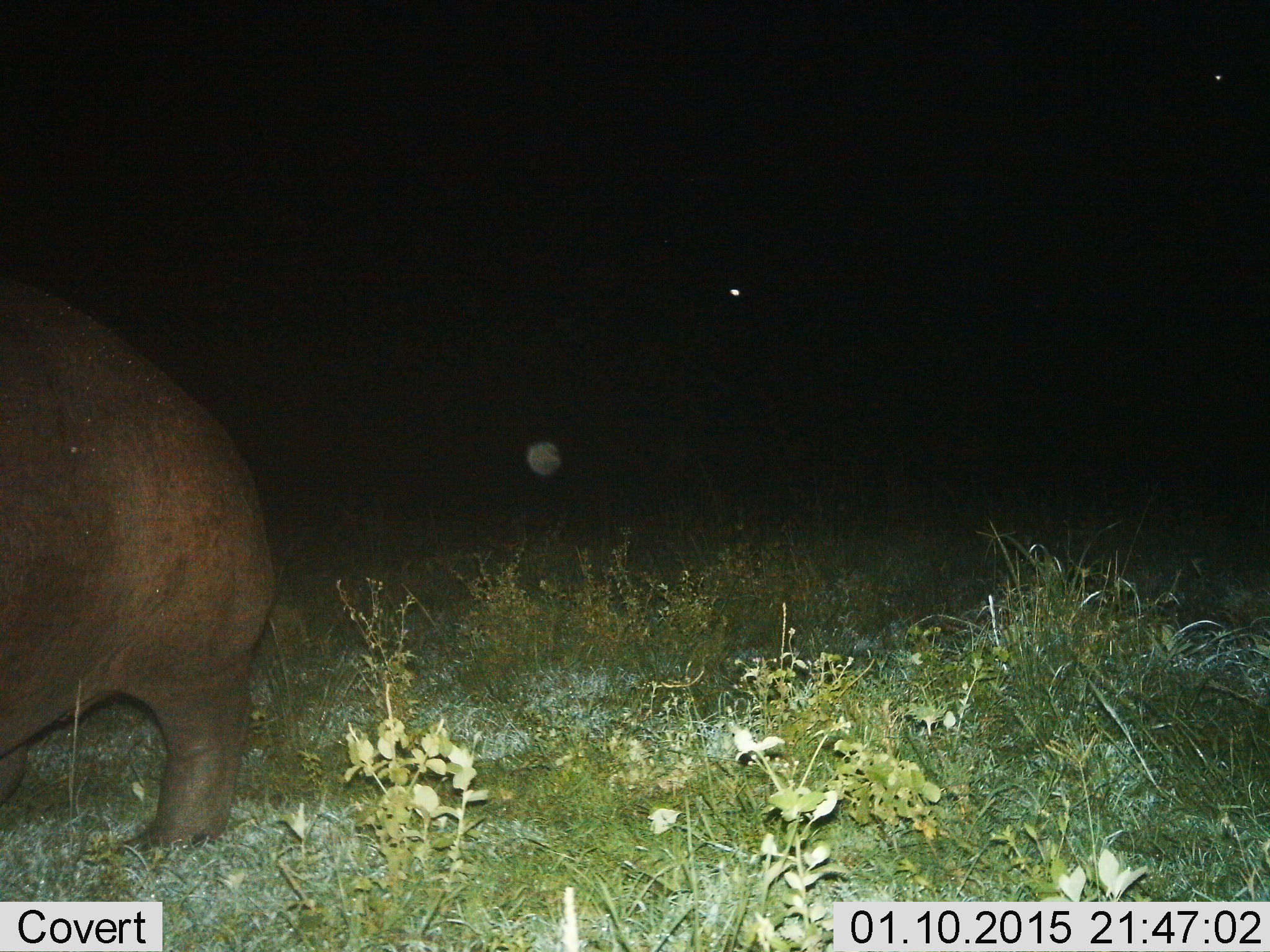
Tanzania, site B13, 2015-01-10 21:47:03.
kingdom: Animalia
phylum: Chordata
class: Mammalia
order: Artiodactyla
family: Hippopotamidae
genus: Hippopotamus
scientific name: Hippopotamus amphibius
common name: hippopotamus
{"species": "hippopotamus (Hippopotamus amphibius)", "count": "1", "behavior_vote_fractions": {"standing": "60%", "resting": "0%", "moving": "40%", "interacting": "0%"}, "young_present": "0%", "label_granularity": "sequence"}